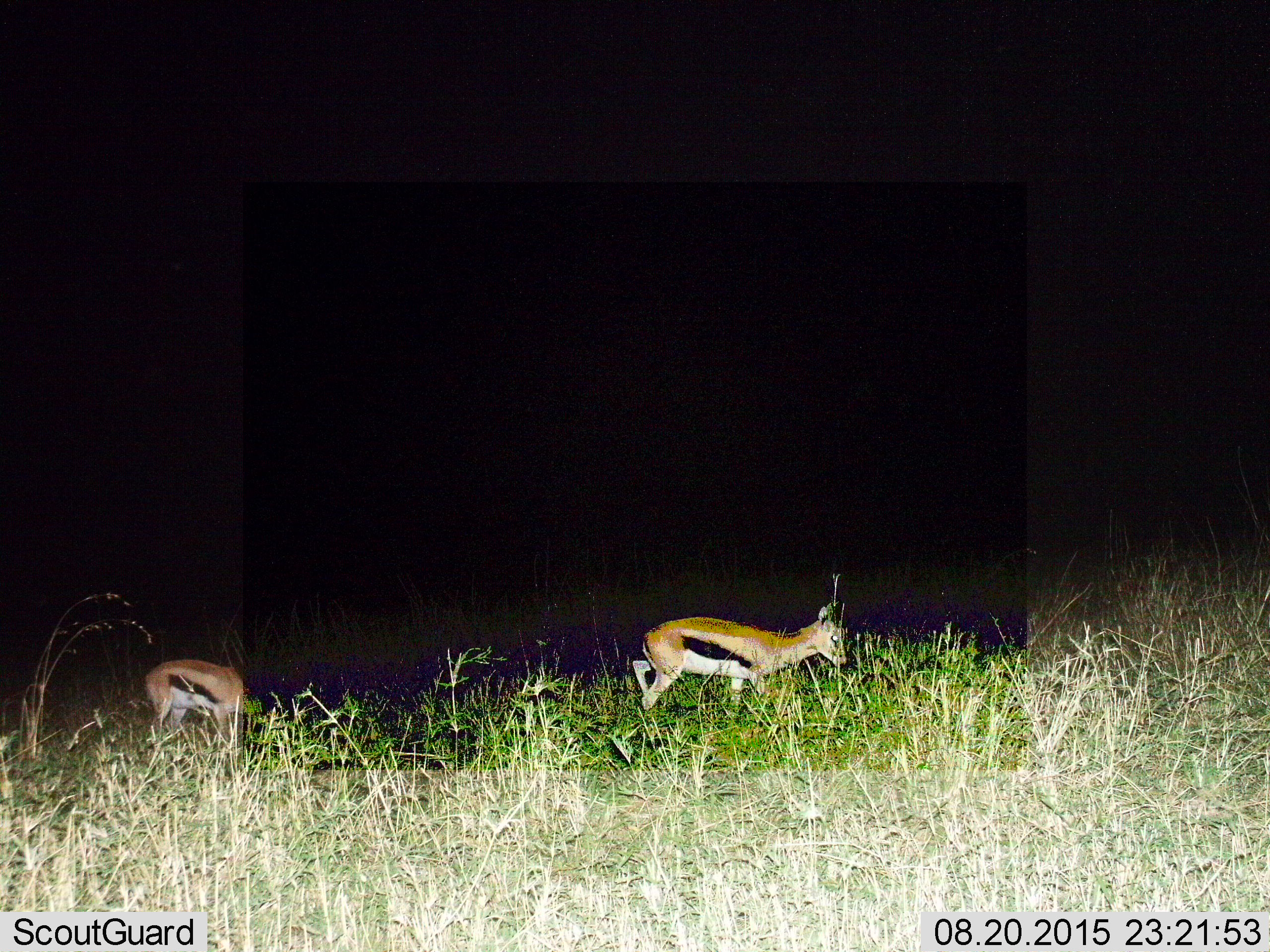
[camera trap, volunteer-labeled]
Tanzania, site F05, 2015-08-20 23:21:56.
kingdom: Animalia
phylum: Chordata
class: Mammalia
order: Artiodactyla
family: Bovidae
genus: Eudorcas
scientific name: Eudorcas thomsonii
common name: thomson's gazelle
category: gazellethomsons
Gazellethomsons (thomson's gazelle) (Eudorcas thomsonii), count 2. Behavior (volunteer vote fractions): standing 50%, resting 0%, moving 78%, interacting 0%. Young present (vote fraction): 22%. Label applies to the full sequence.